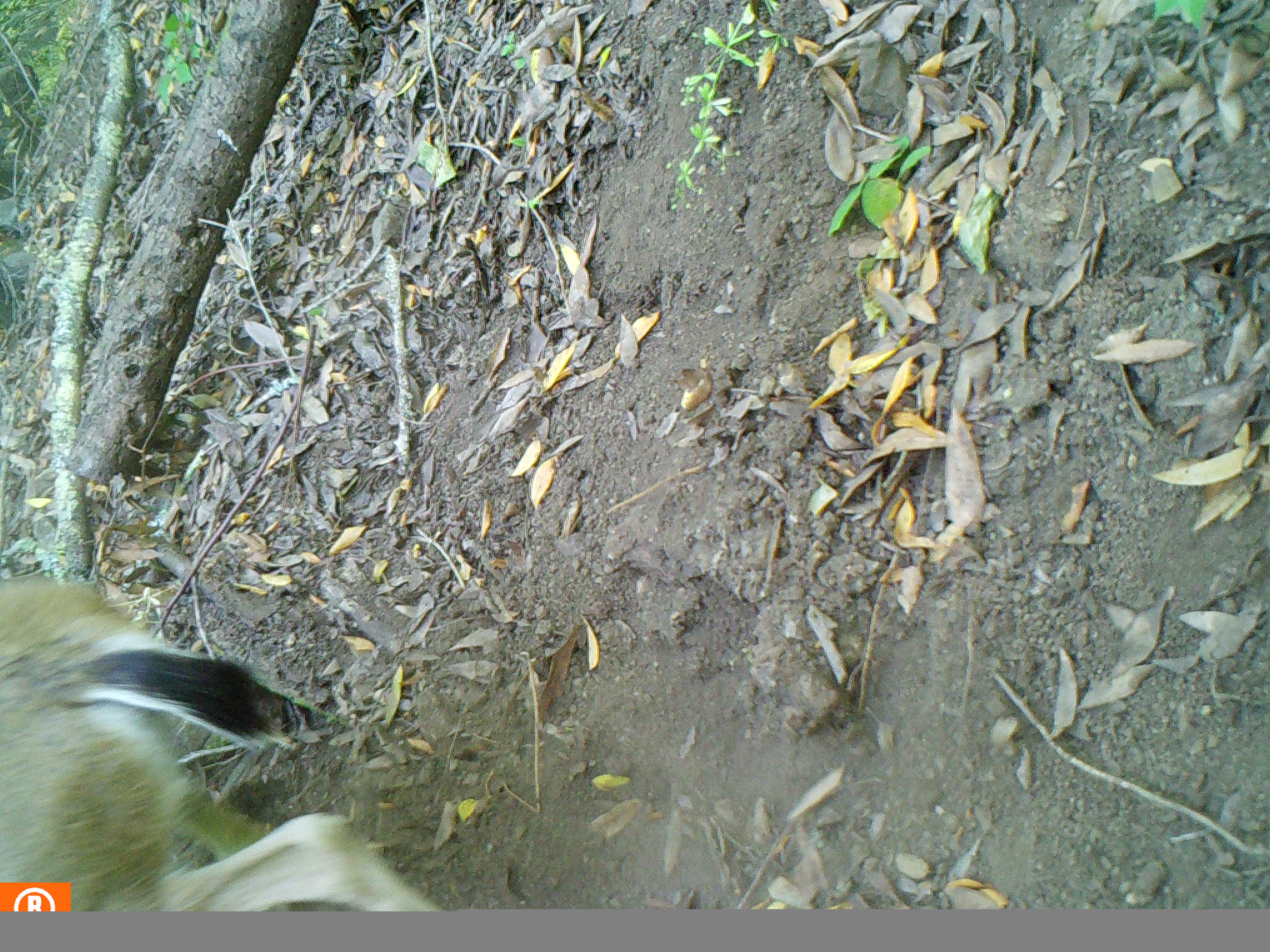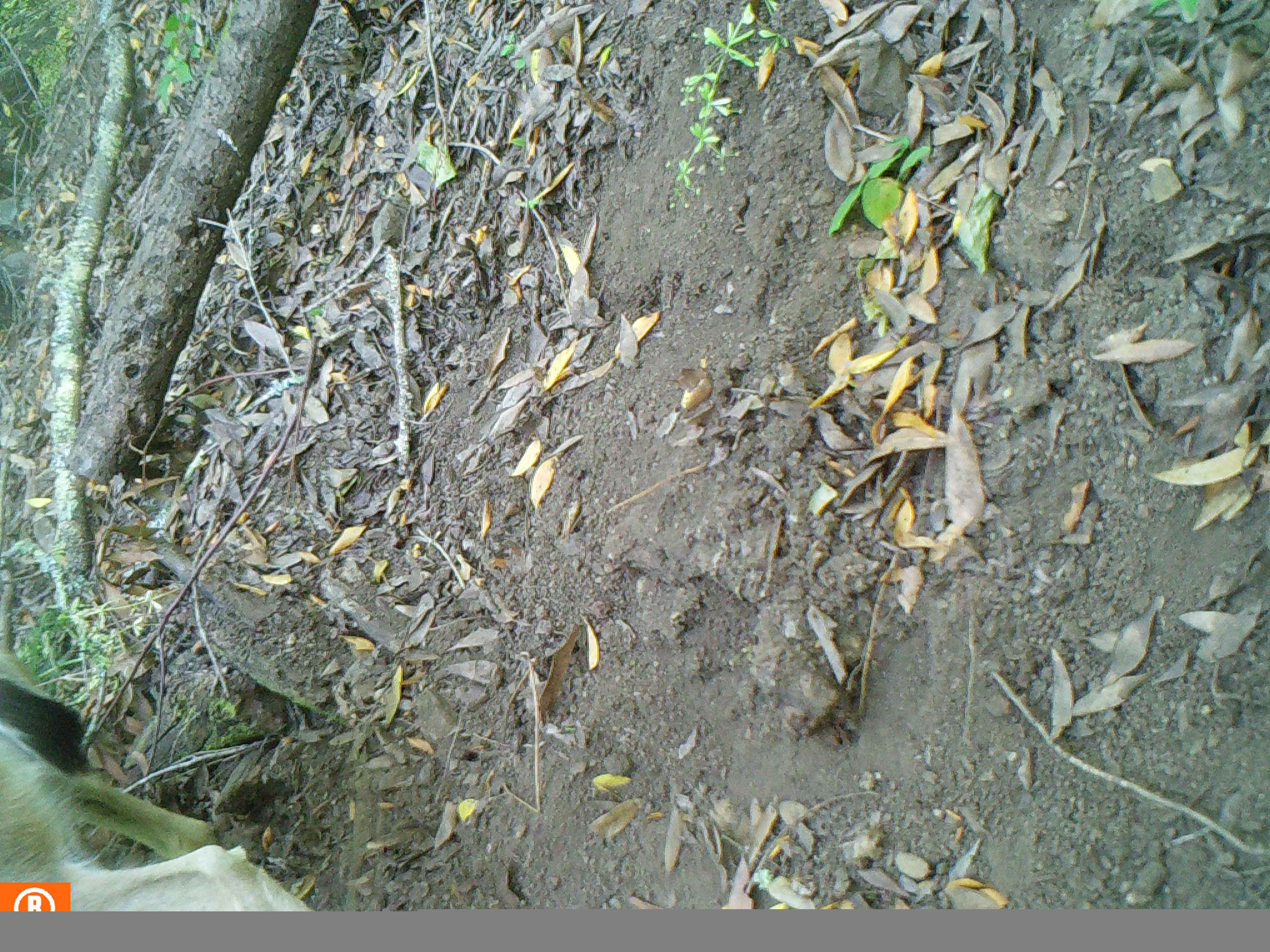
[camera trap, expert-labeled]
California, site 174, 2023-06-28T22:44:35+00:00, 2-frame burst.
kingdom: Animalia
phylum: Chordata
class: Mammalia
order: Artiodactyla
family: Cervidae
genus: Odocoileus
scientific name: Odocoileus hemionus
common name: mule deer